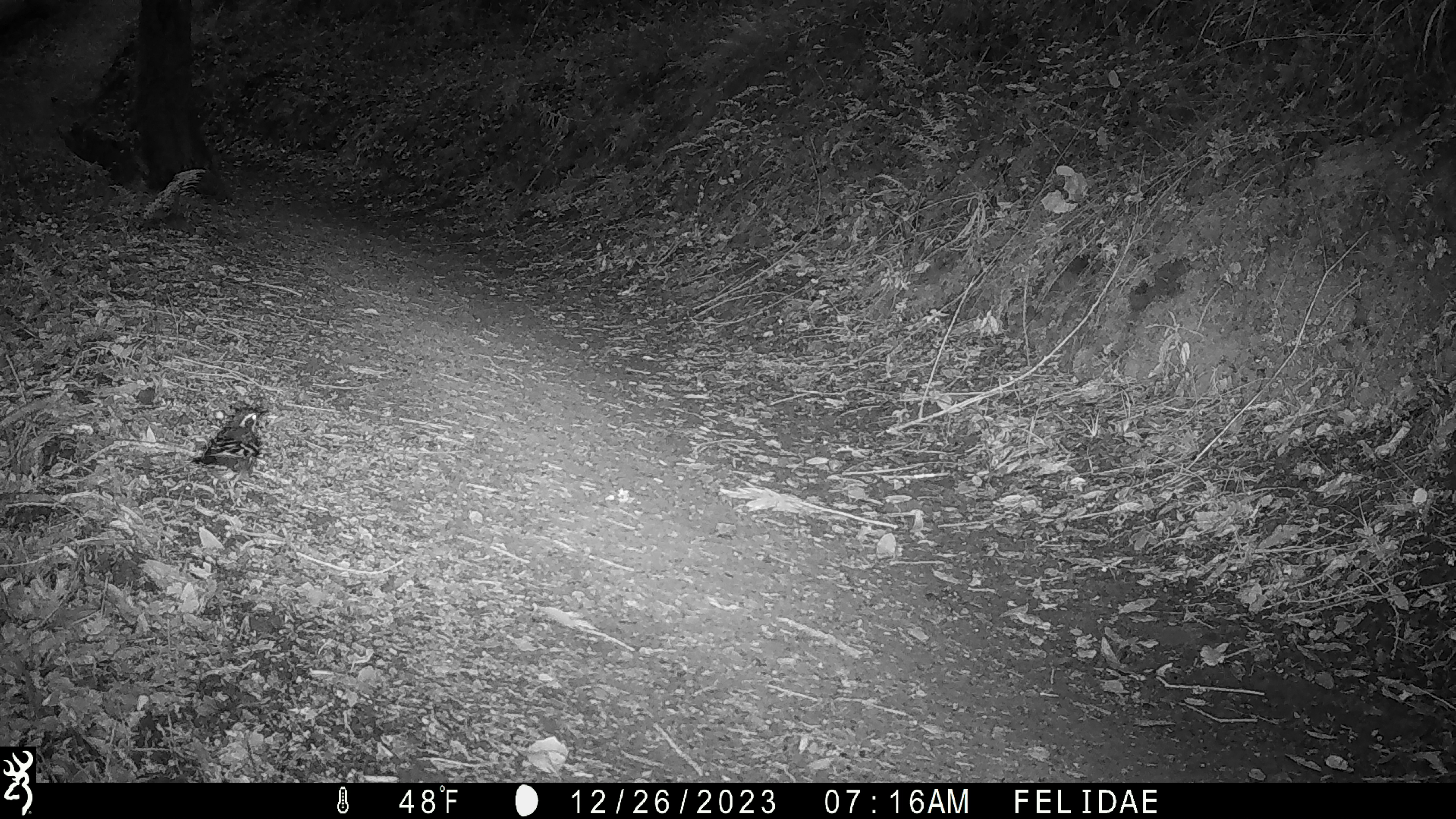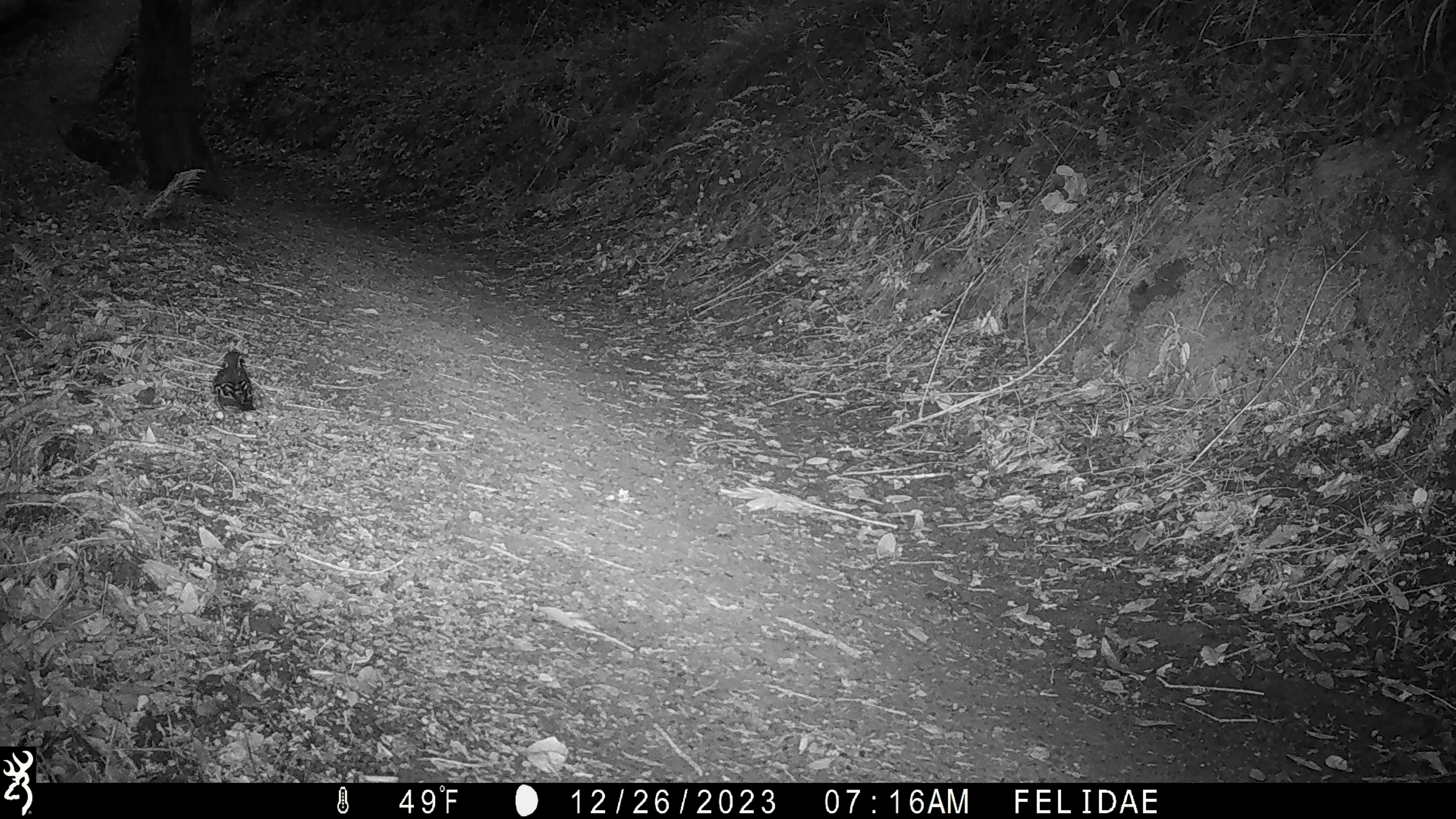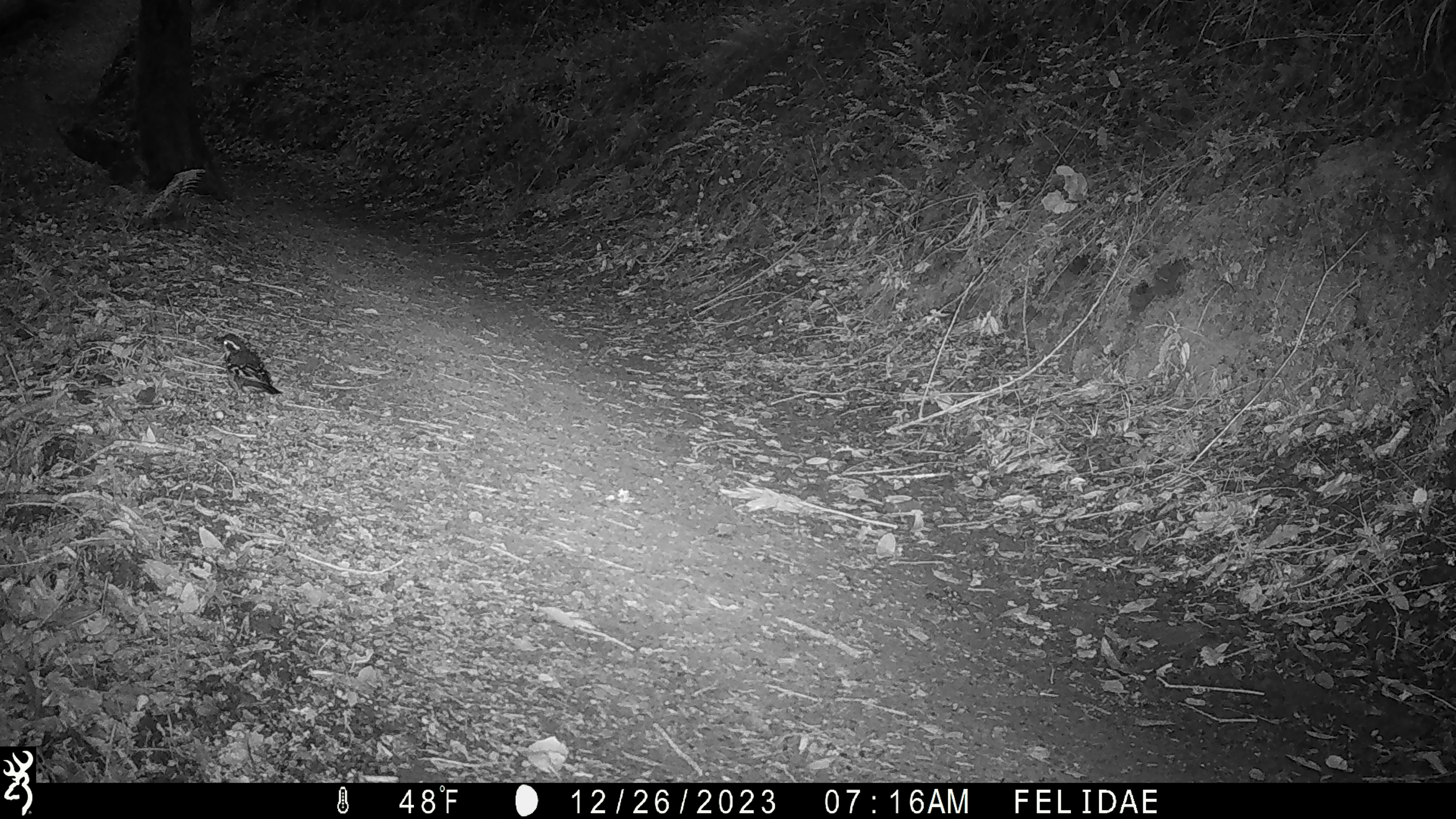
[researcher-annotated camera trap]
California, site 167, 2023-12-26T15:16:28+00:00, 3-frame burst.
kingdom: Animalia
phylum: Chordata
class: Aves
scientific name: Aves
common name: bird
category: unknown bird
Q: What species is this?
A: Unknown bird (bird) (Aves).